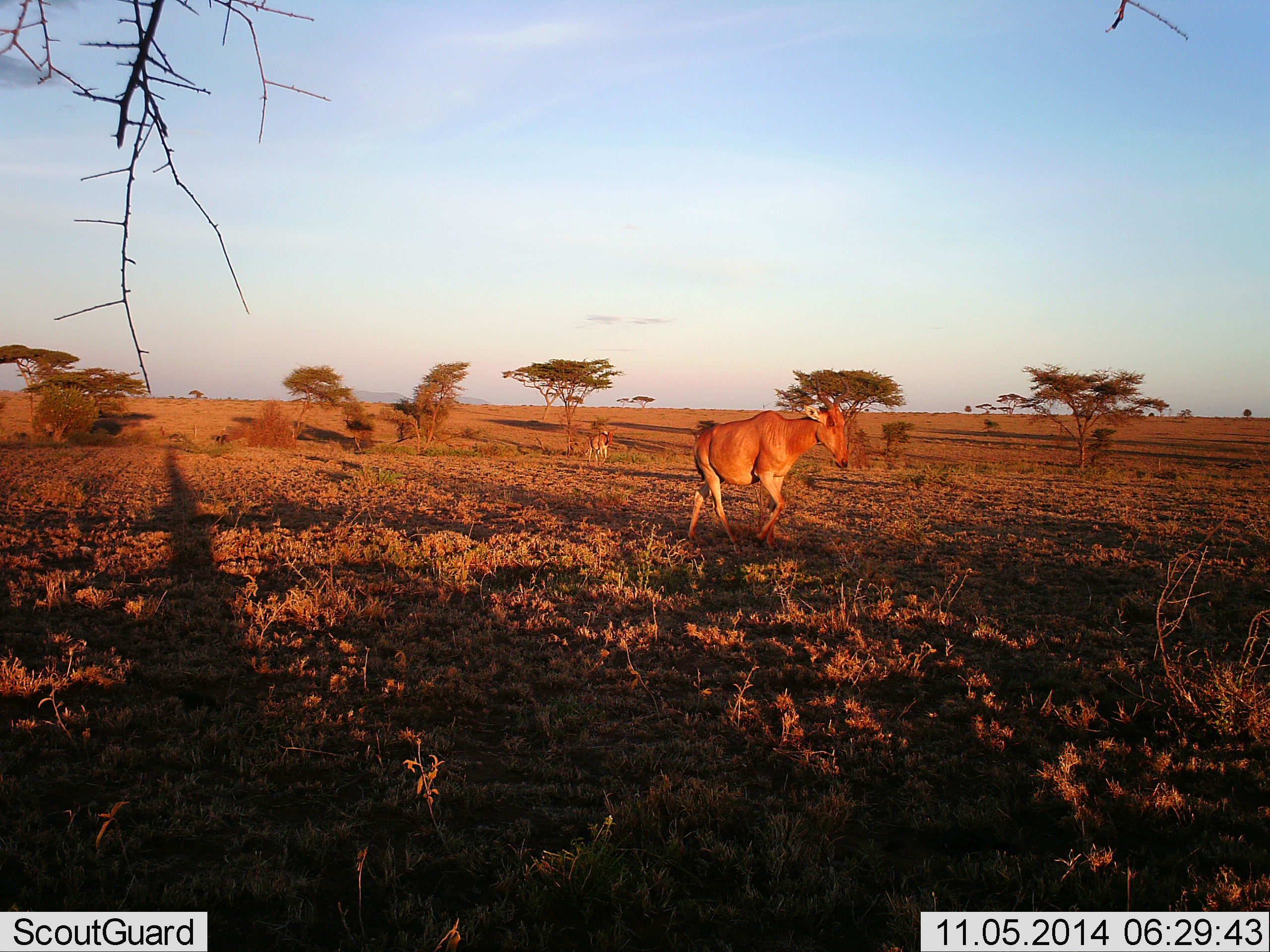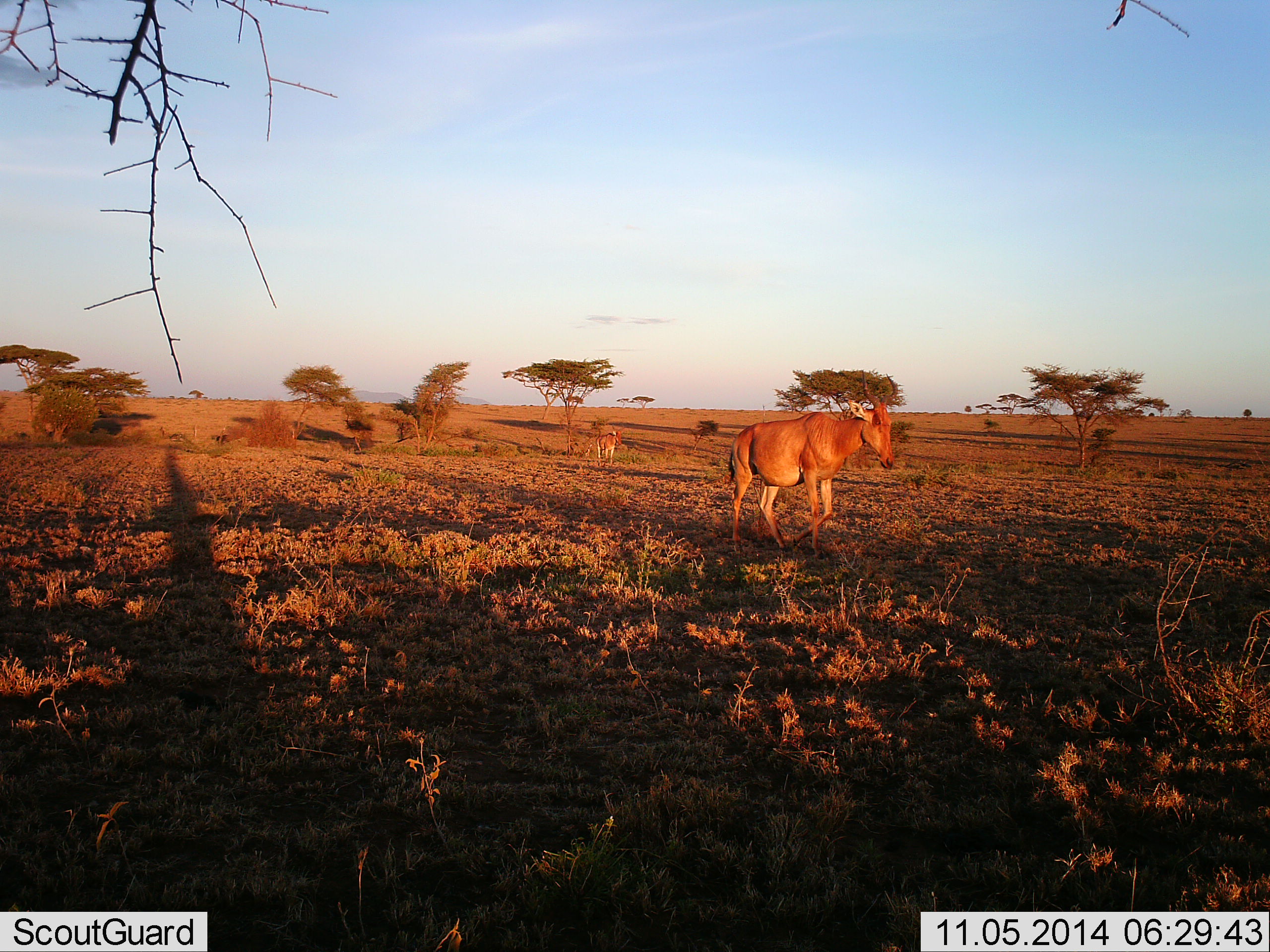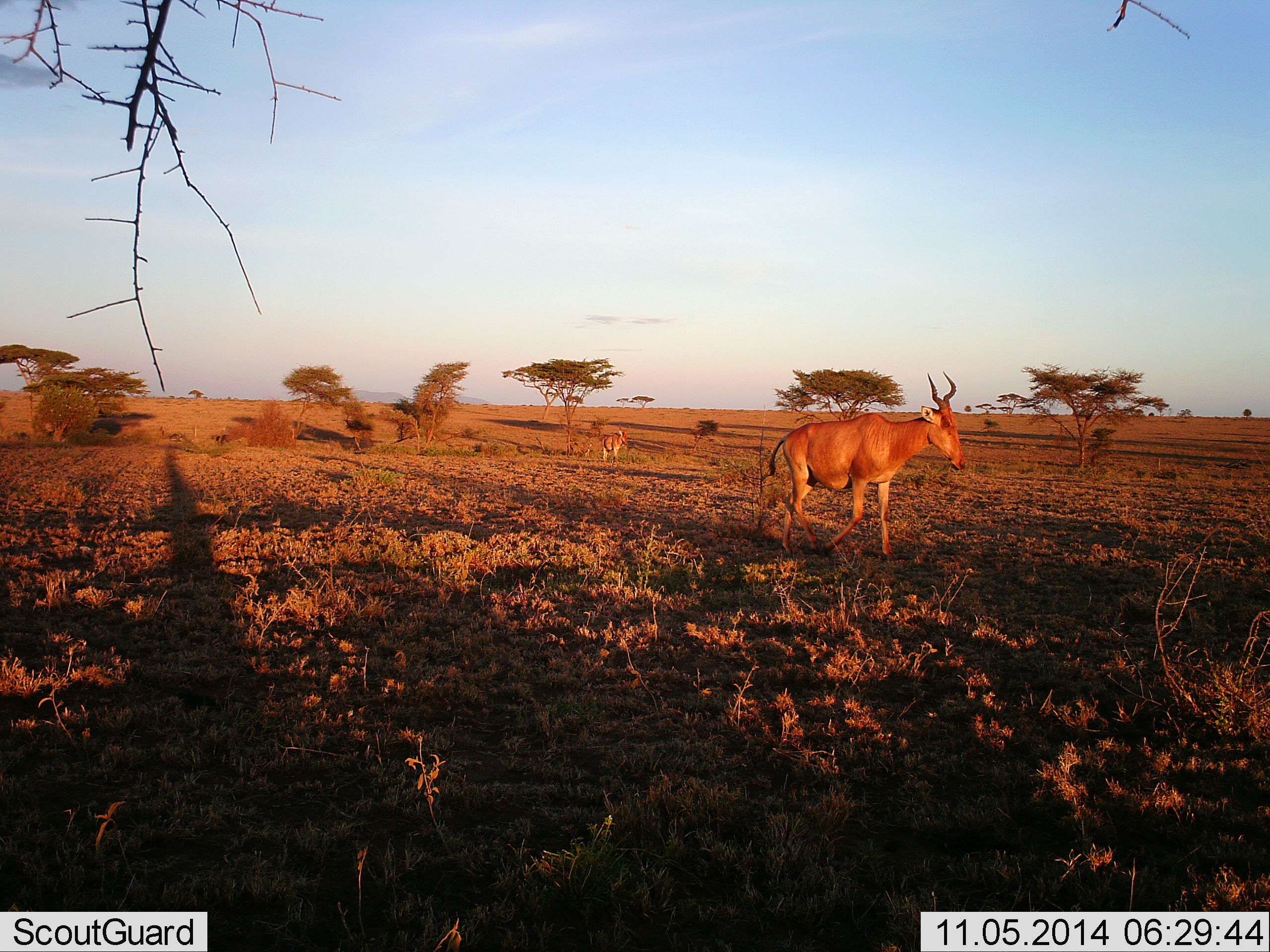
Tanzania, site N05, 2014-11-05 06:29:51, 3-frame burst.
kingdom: Animalia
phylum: Chordata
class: Mammalia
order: Artiodactyla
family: Bovidae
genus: Alcelaphus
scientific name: Alcelaphus buselaphus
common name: hartebeest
Hartebeest (Alcelaphus buselaphus), count 2. Behavior (volunteer vote fractions): standing 10%, resting 0%, moving 90%, interacting 0%. Young present (vote fraction): 0%. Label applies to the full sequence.